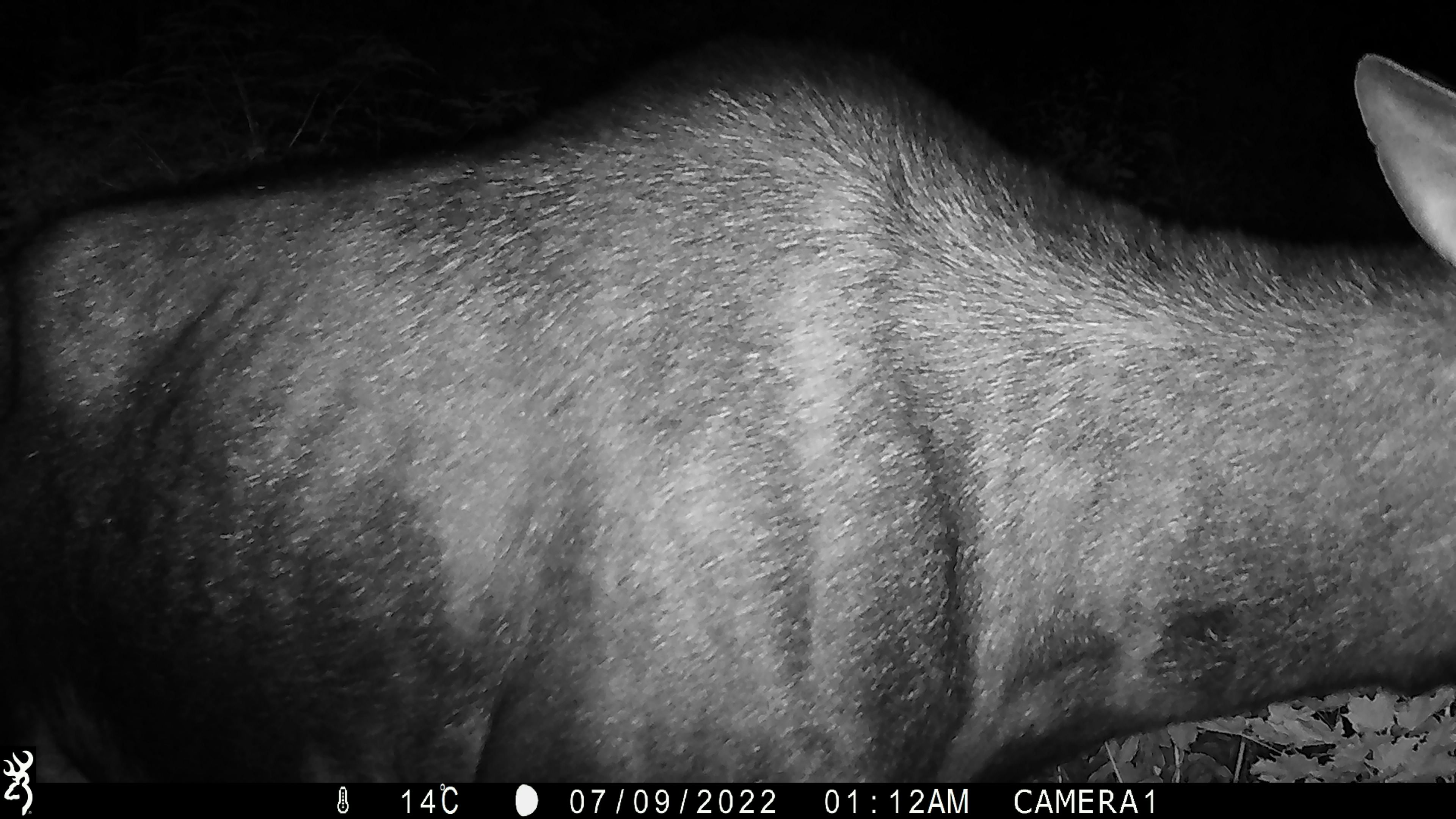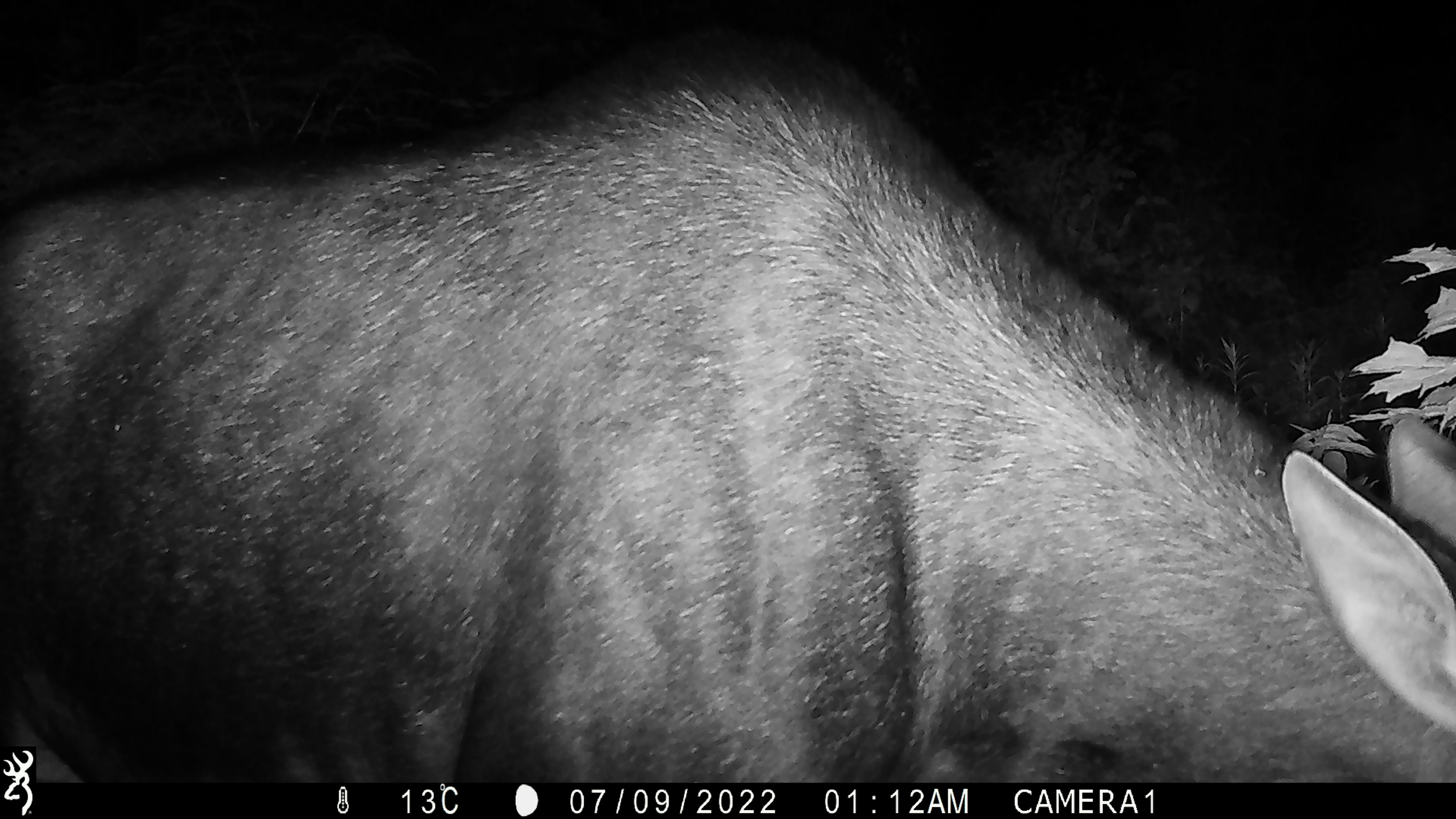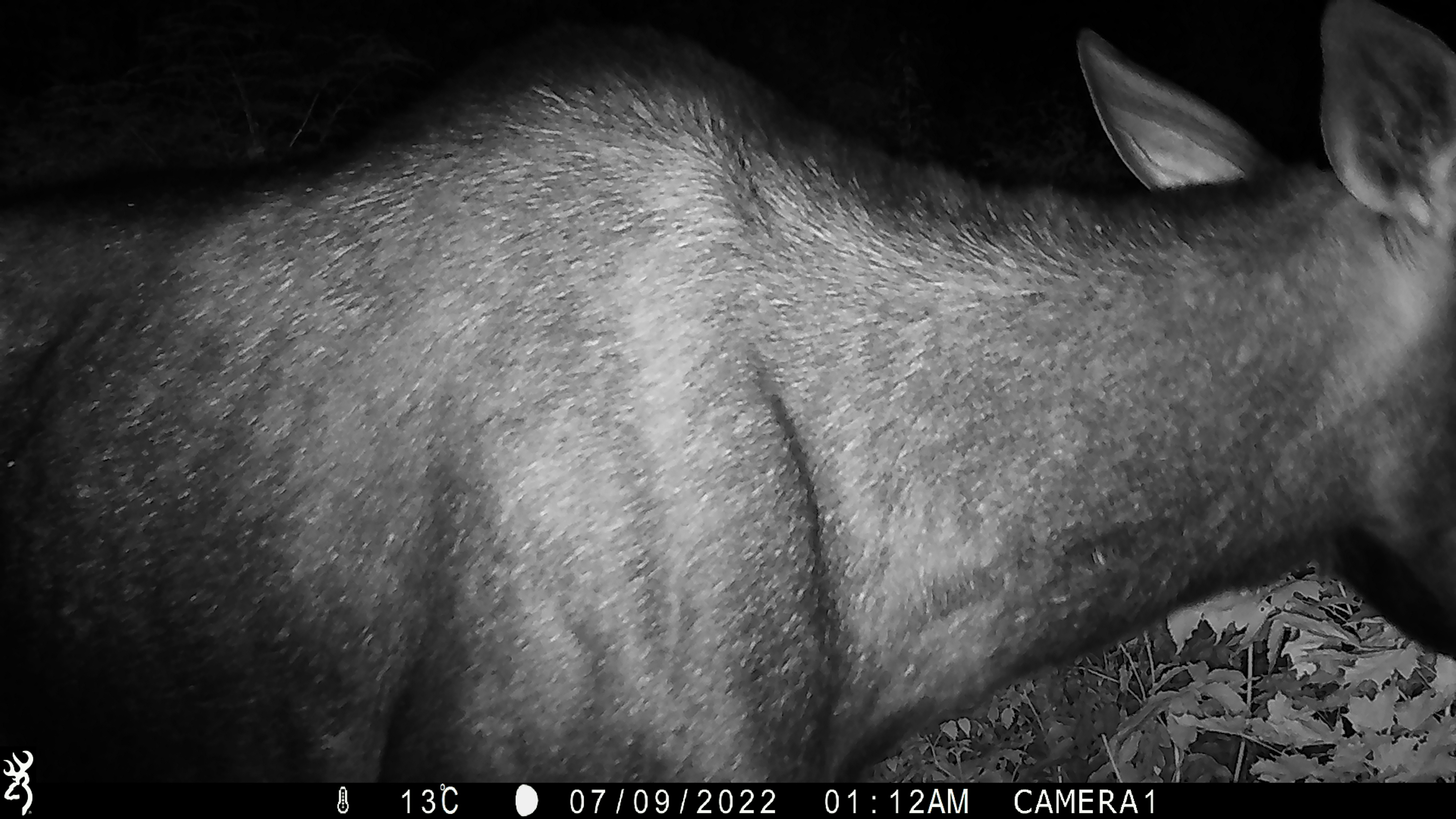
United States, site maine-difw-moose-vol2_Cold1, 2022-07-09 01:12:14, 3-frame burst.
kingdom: Animalia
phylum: Chordata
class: Mammalia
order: Artiodactyla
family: Cervidae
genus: Alces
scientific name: Alces alces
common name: moose